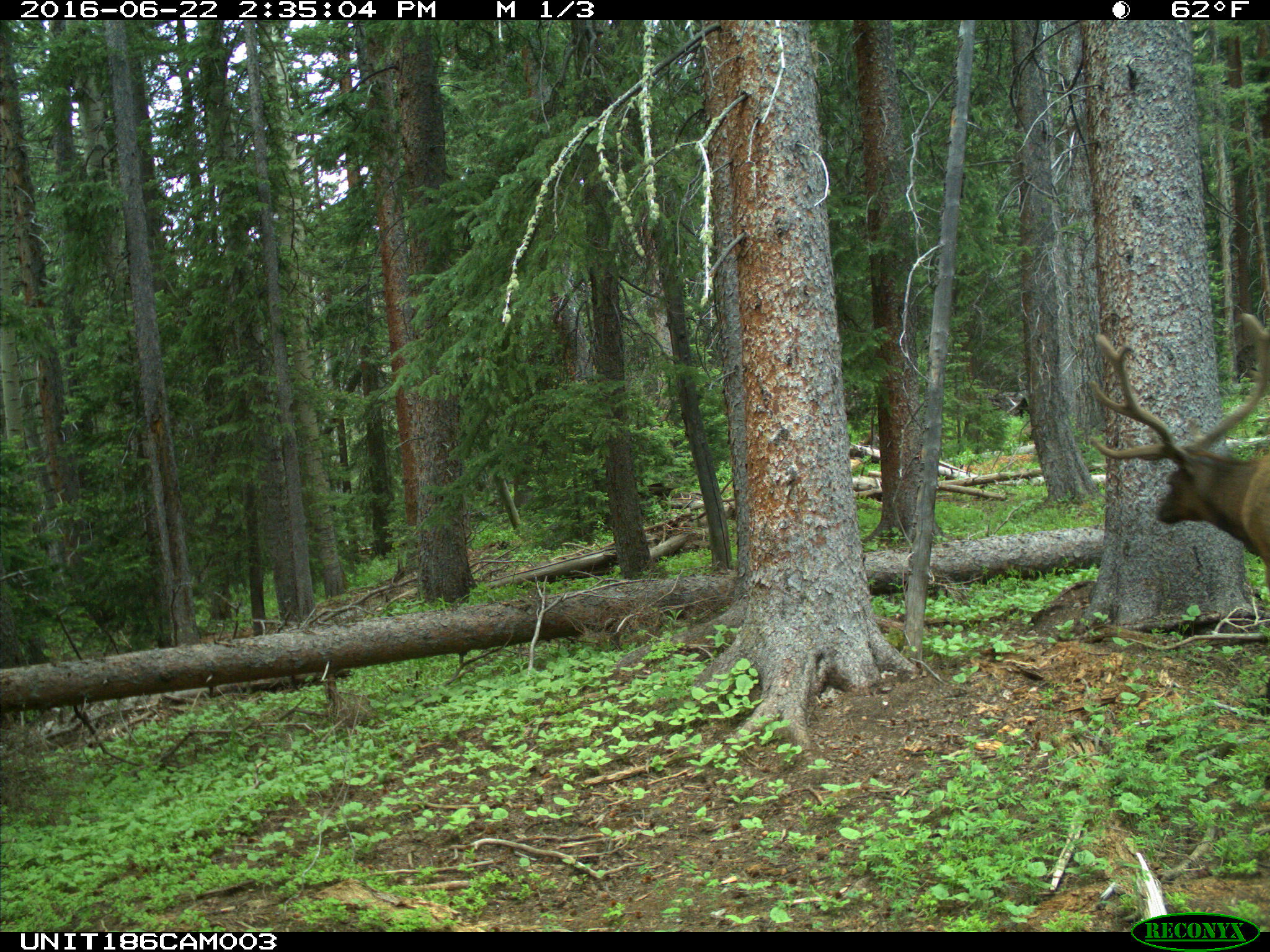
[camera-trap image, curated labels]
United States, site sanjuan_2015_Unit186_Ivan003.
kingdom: Animalia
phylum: Chordata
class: Mammalia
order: Artiodactyla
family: Cervidae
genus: Cervus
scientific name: Cervus elaphus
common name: red deer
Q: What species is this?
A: Cervus elaphus (red deer).